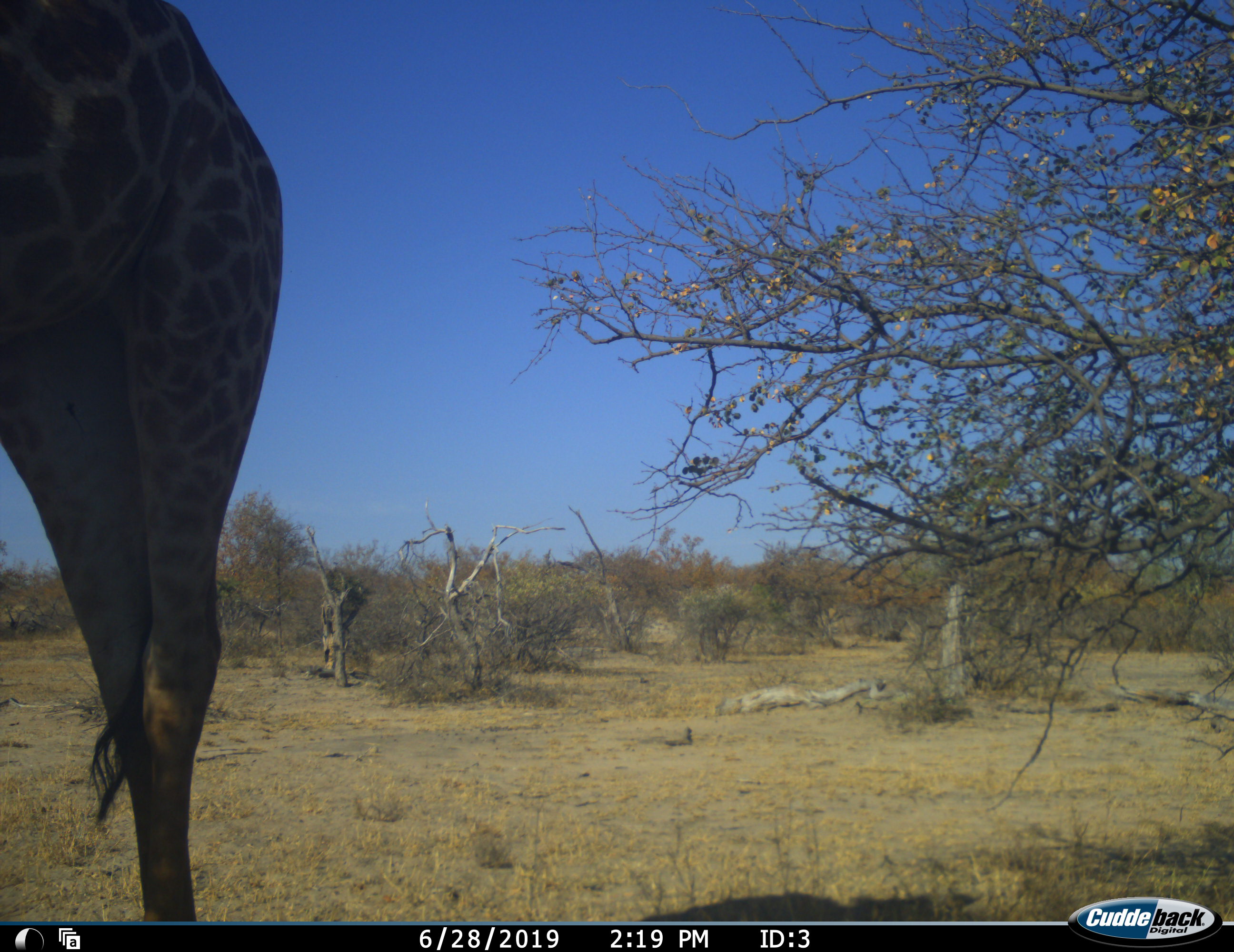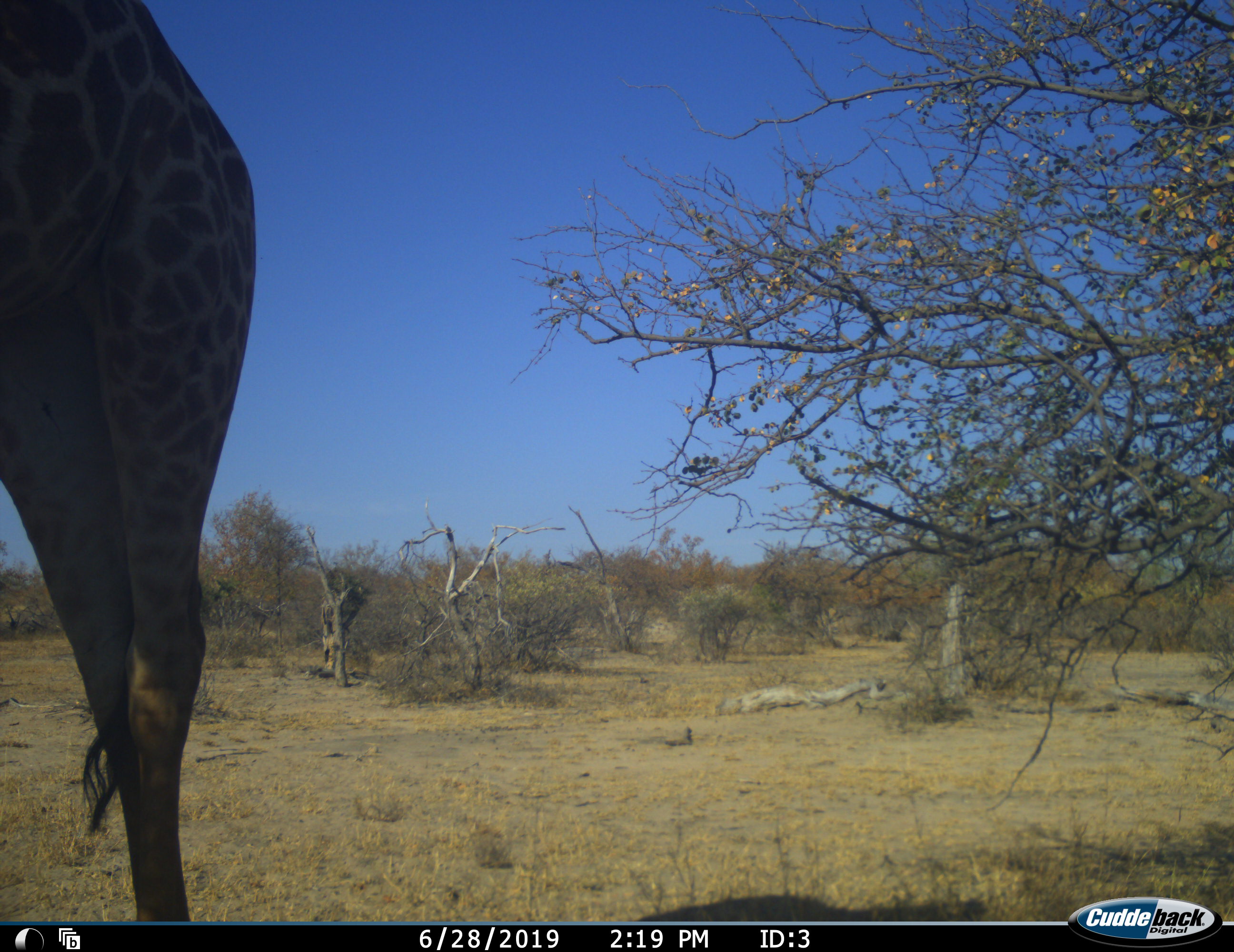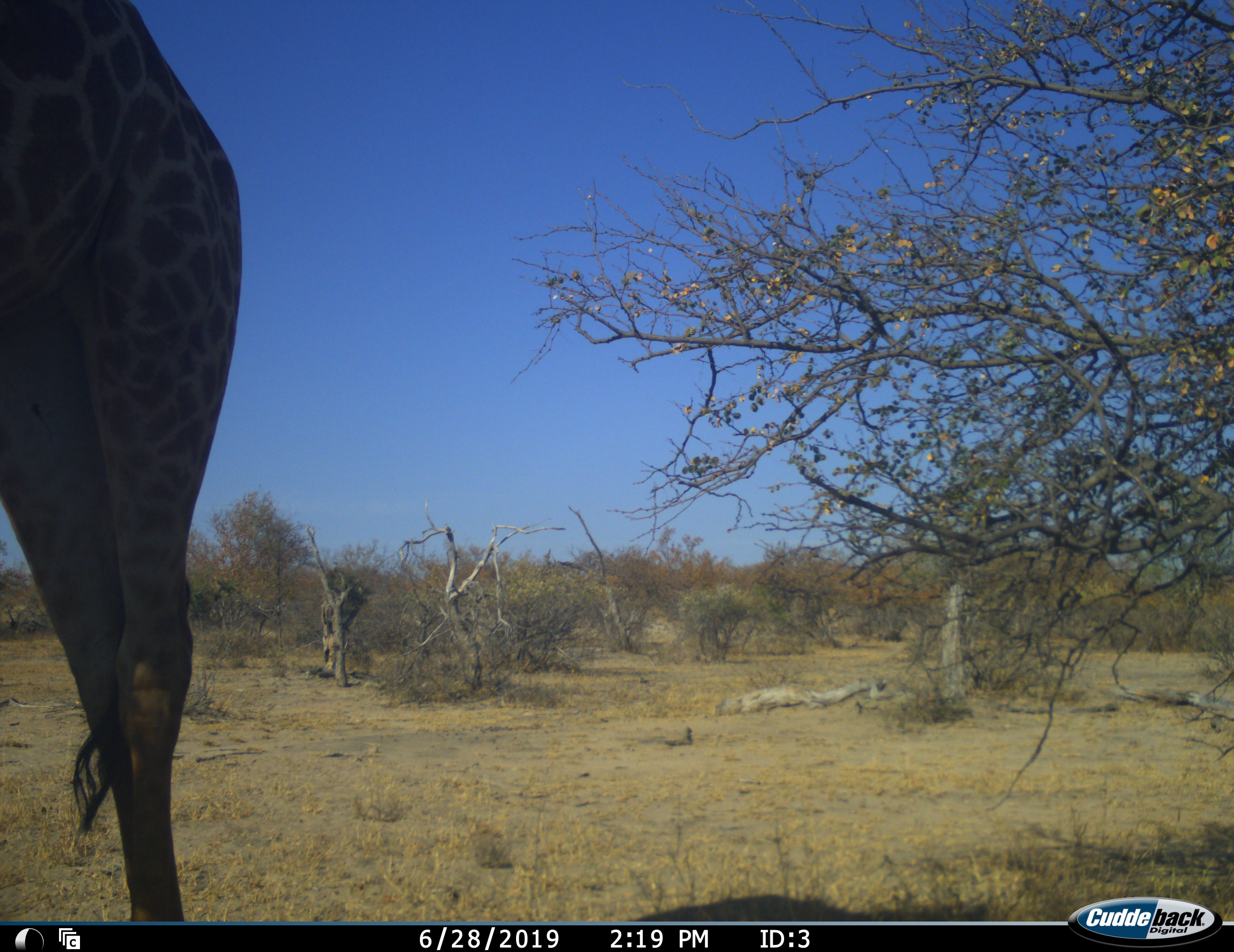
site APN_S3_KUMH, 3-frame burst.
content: unidentified animal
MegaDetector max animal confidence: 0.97